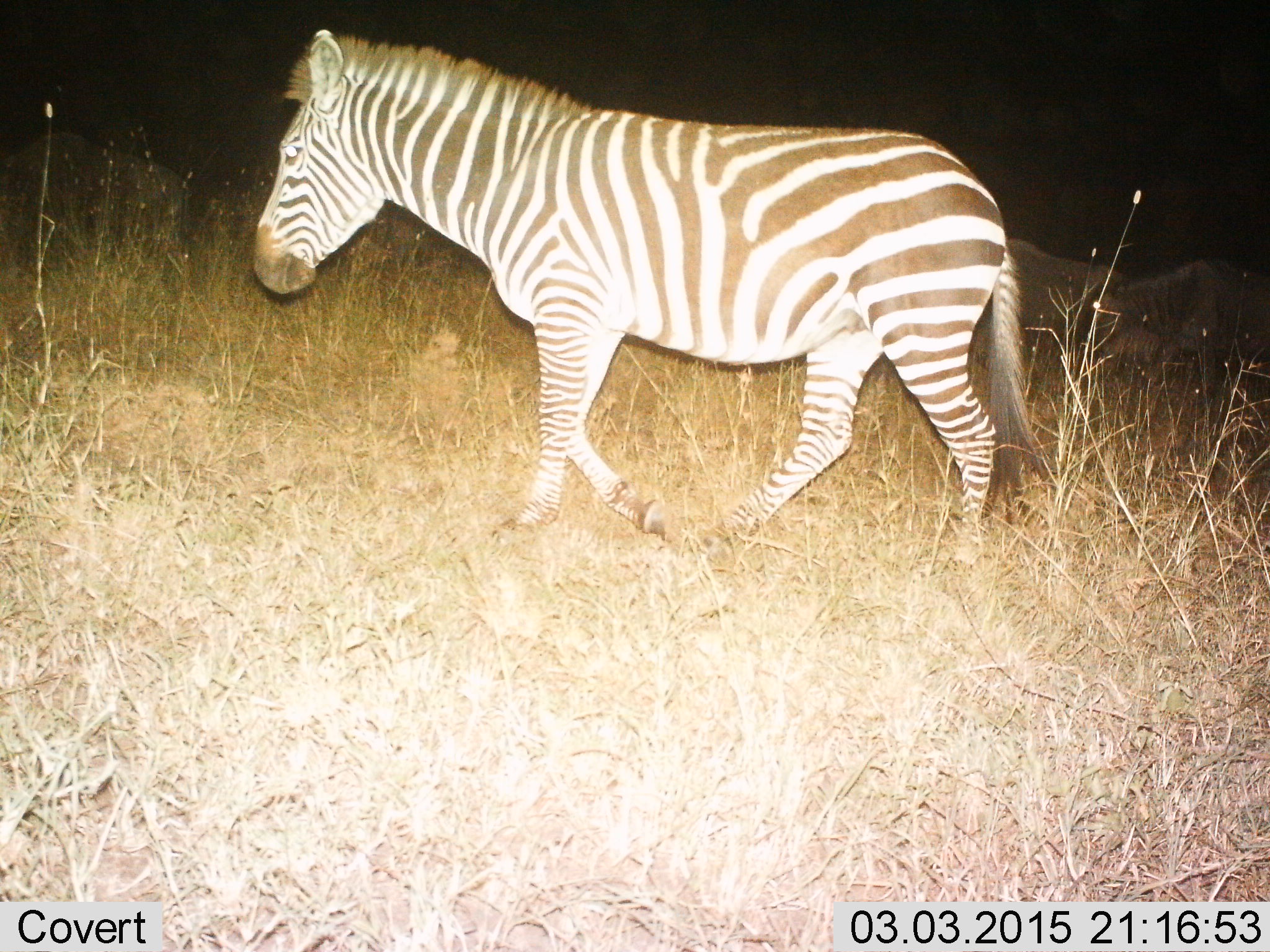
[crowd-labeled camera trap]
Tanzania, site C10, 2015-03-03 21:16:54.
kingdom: Animalia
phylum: Chordata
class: Mammalia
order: Perissodactyla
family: Equidae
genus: Equus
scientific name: Equus quagga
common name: plains zebra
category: zebra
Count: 1.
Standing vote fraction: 21%.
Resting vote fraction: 0%.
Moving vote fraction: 93%.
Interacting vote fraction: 0%.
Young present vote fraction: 0%.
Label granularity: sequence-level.